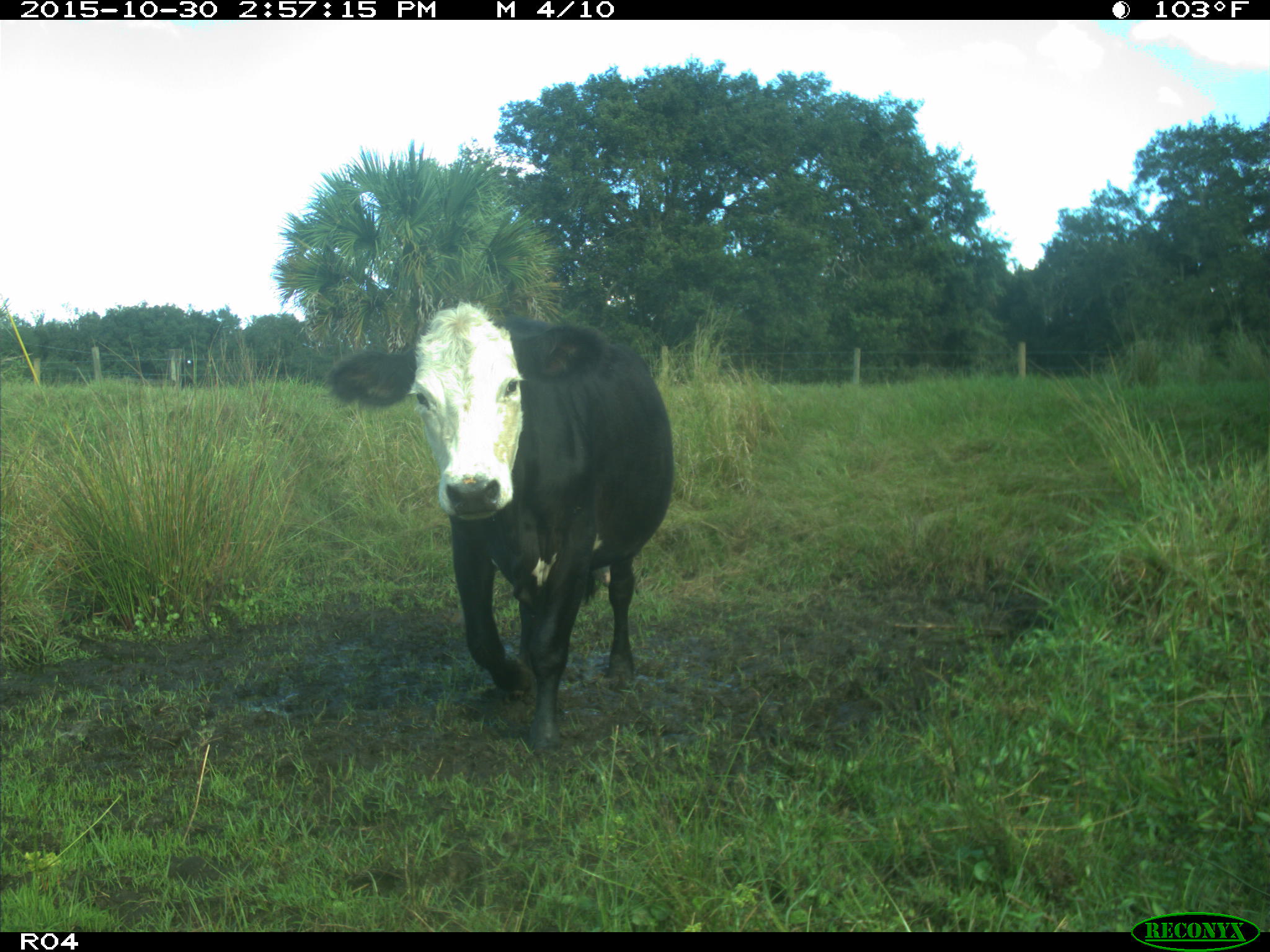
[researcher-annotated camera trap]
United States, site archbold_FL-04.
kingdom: Animalia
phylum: Chordata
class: Mammalia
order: Artiodactyla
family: Bovidae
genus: Bos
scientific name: Bos taurus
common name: domestic cow